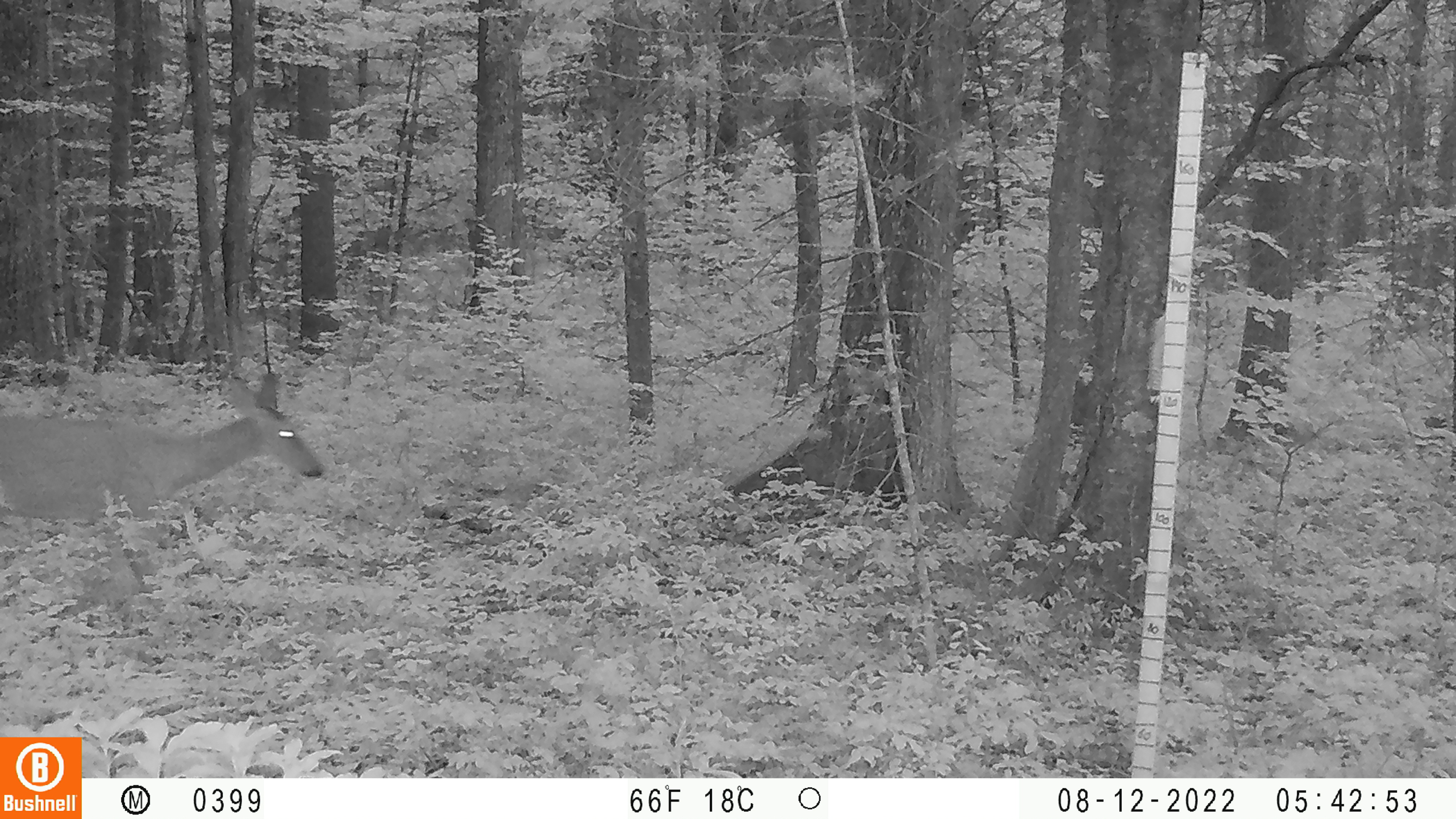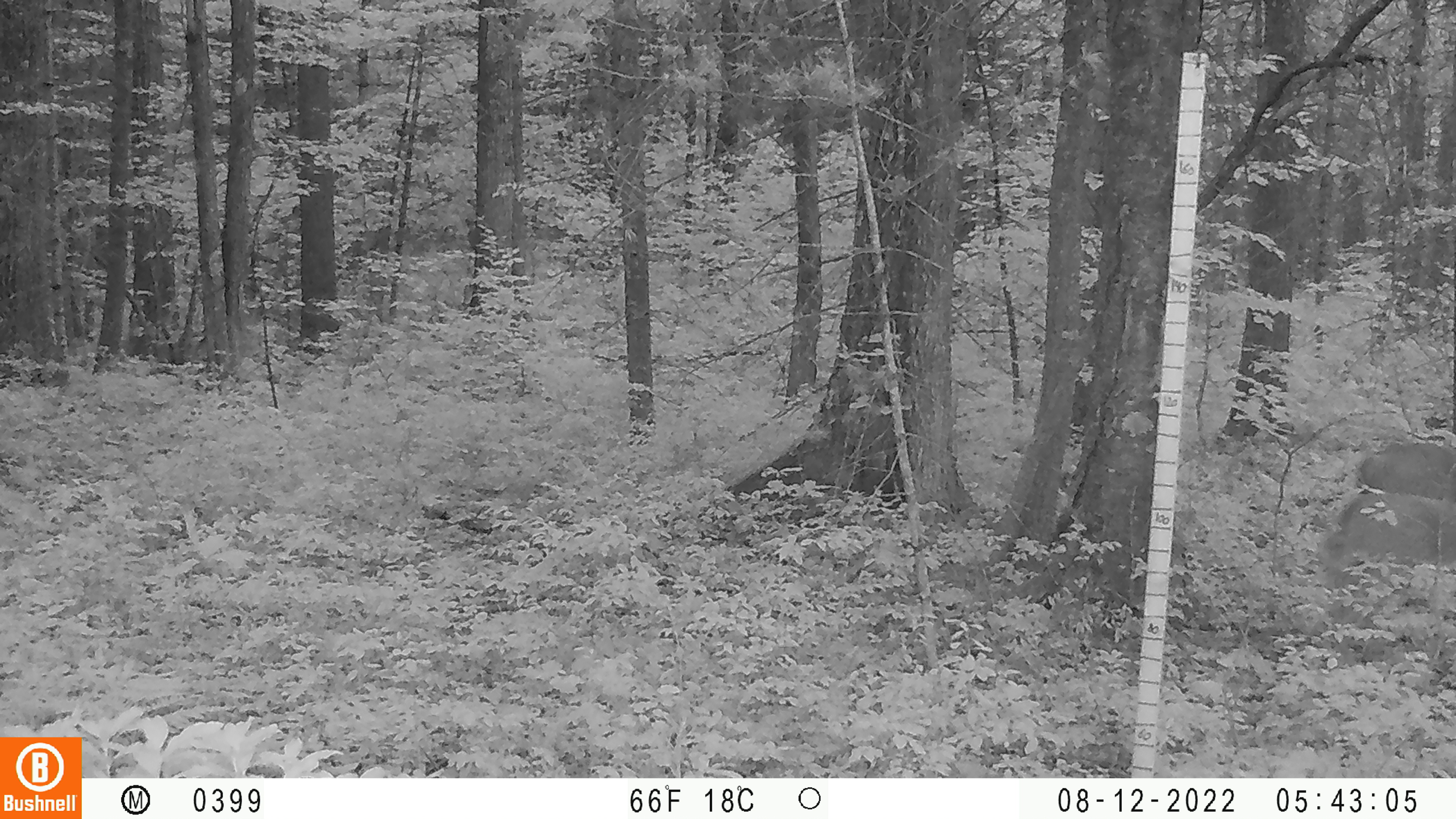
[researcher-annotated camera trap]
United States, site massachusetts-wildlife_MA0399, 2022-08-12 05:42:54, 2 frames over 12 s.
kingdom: Animalia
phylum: Chordata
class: Mammalia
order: Artiodactyla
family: Cervidae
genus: Odocoileus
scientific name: Odocoileus virginianus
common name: white-tailed deer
White-tailed deer (Odocoileus virginianus).